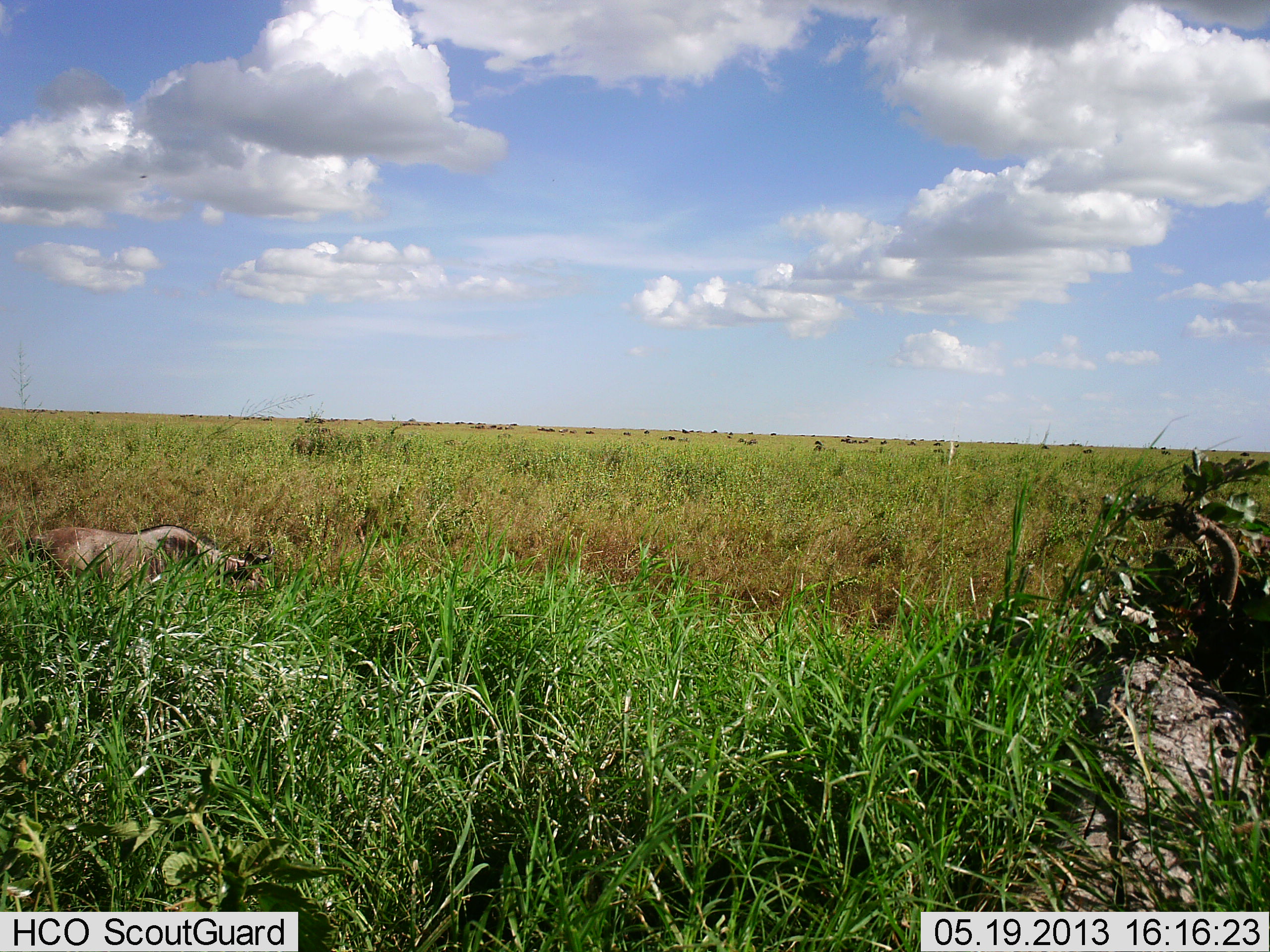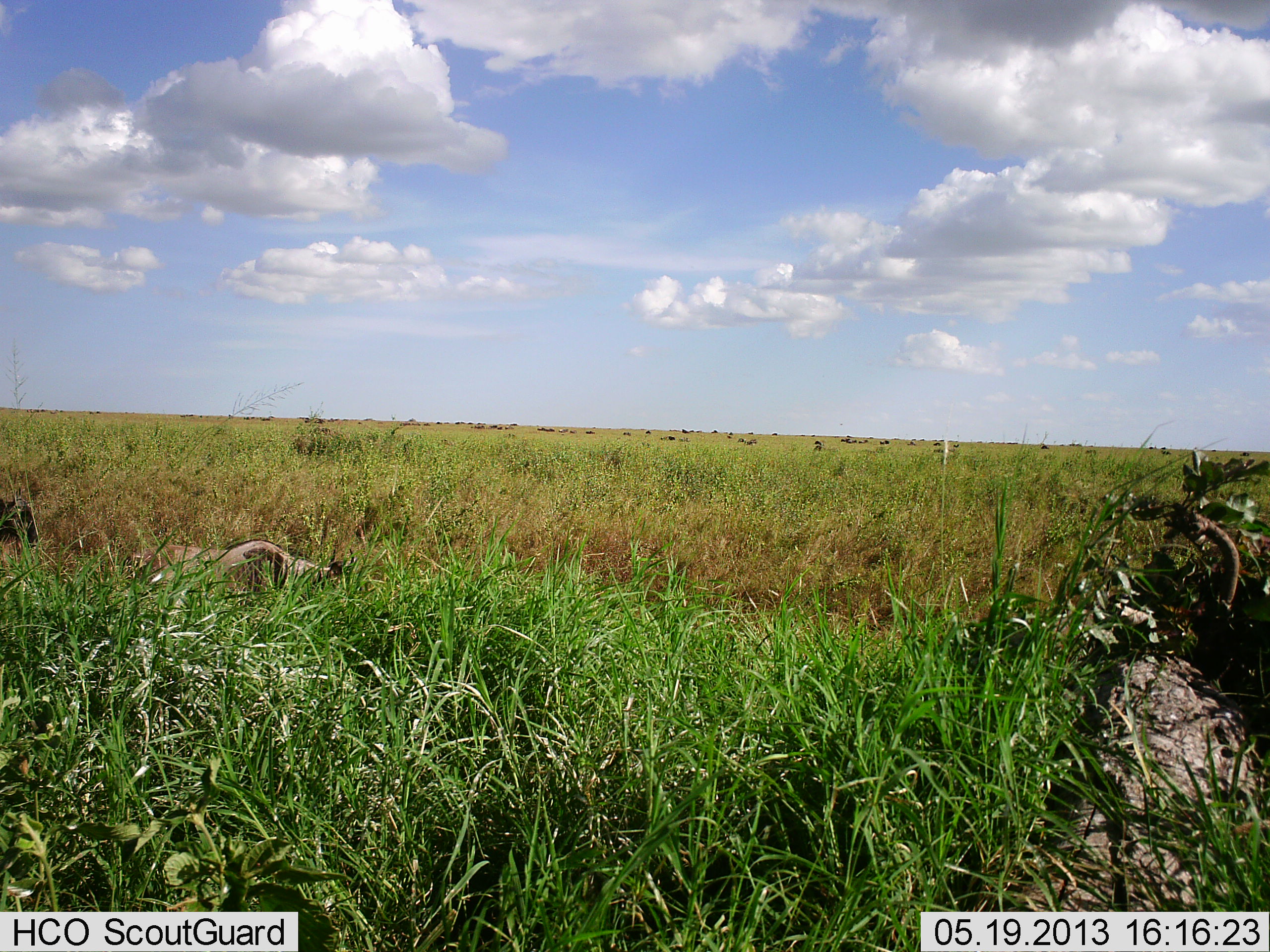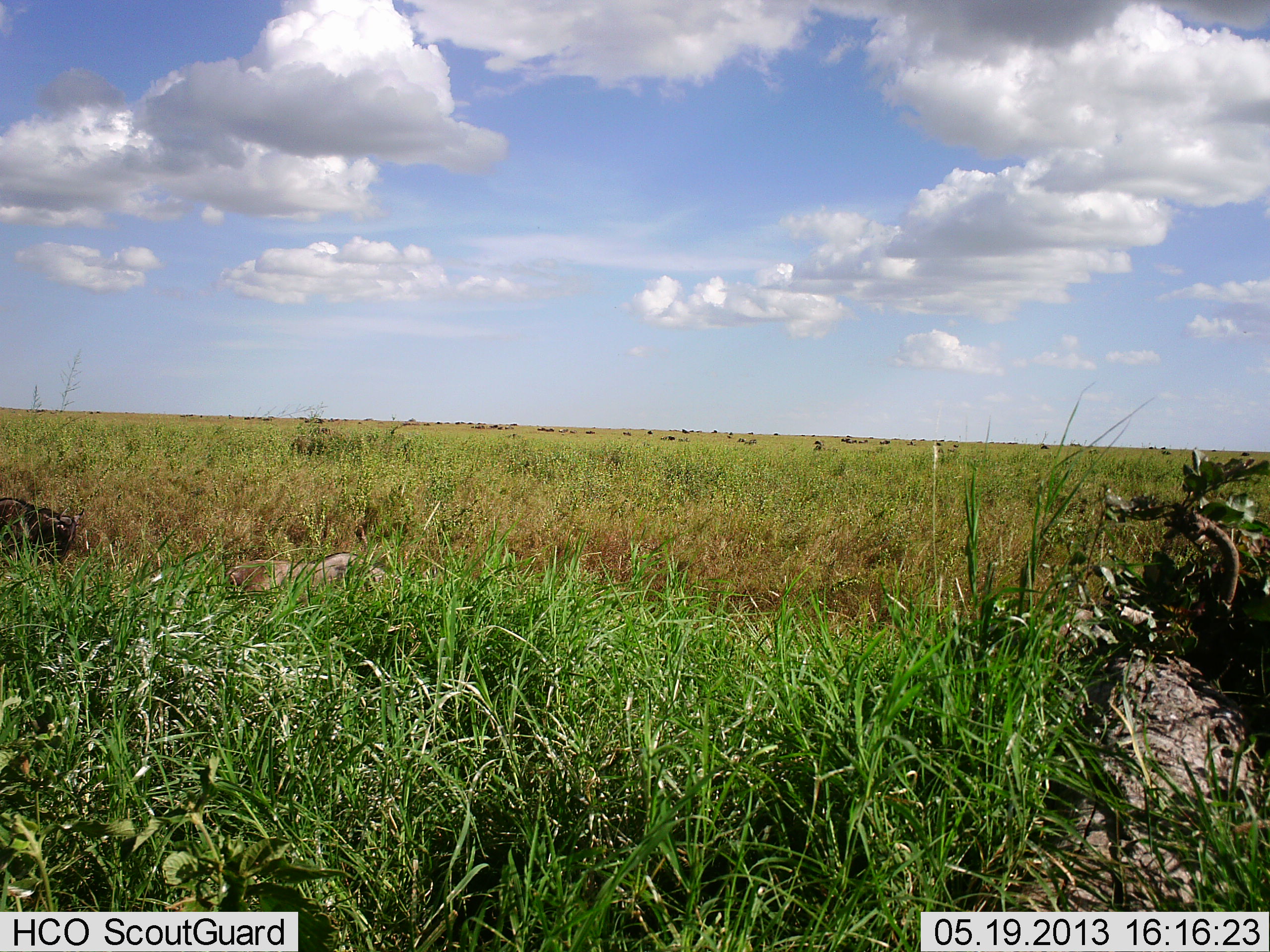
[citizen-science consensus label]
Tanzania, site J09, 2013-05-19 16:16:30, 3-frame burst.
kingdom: Animalia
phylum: Chordata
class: Mammalia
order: Artiodactyla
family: Bovidae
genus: Connochaetes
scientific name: Connochaetes taurinus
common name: blue wildebeest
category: wildebeest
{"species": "wildebeest (blue wildebeest) (Connochaetes taurinus)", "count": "2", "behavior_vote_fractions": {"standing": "5%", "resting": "0%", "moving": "100%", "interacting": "0%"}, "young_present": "5%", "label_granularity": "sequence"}